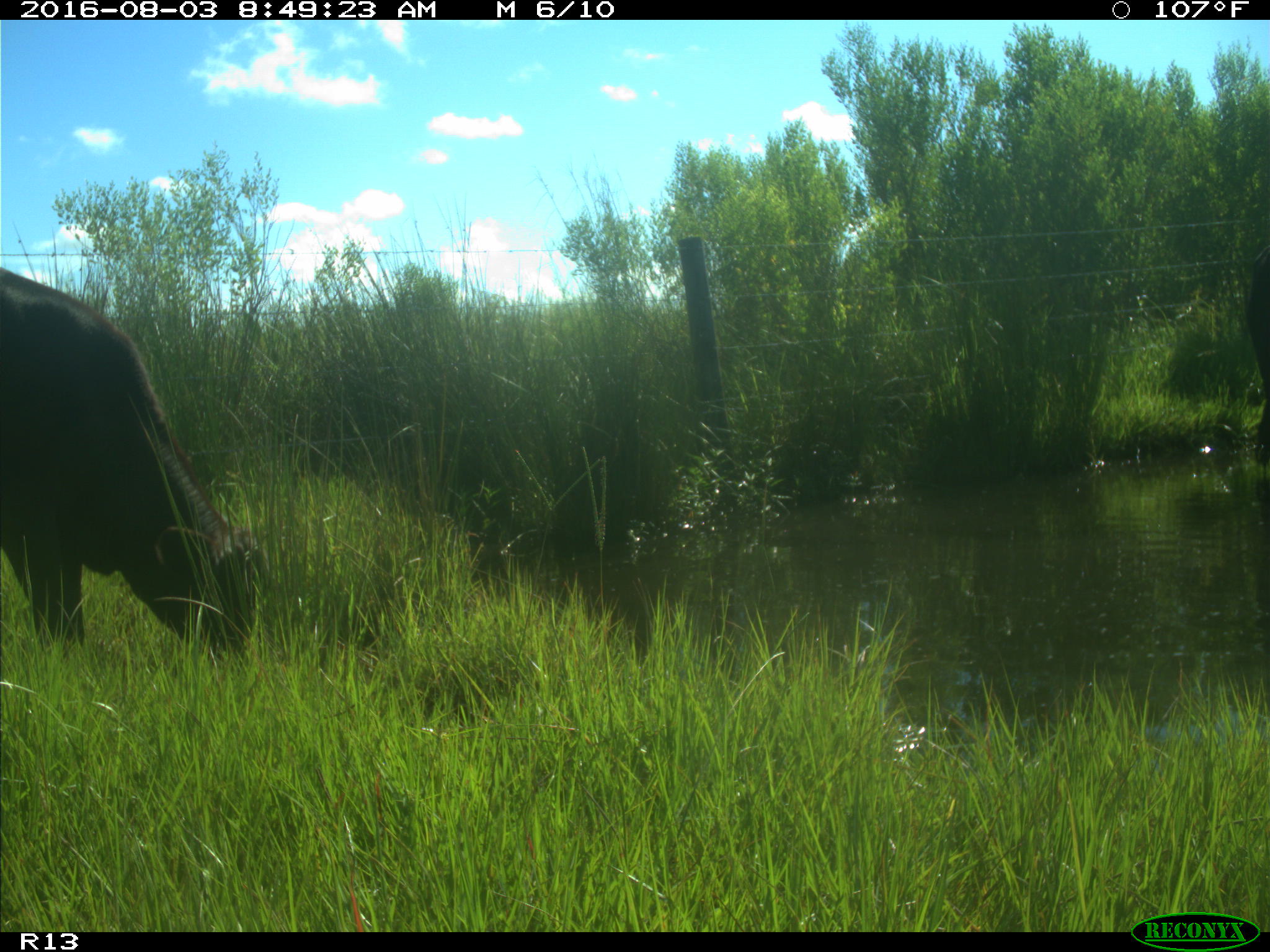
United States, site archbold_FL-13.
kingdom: Animalia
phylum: Chordata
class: Mammalia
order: Artiodactyla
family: Bovidae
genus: Bos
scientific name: Bos taurus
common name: domestic cow